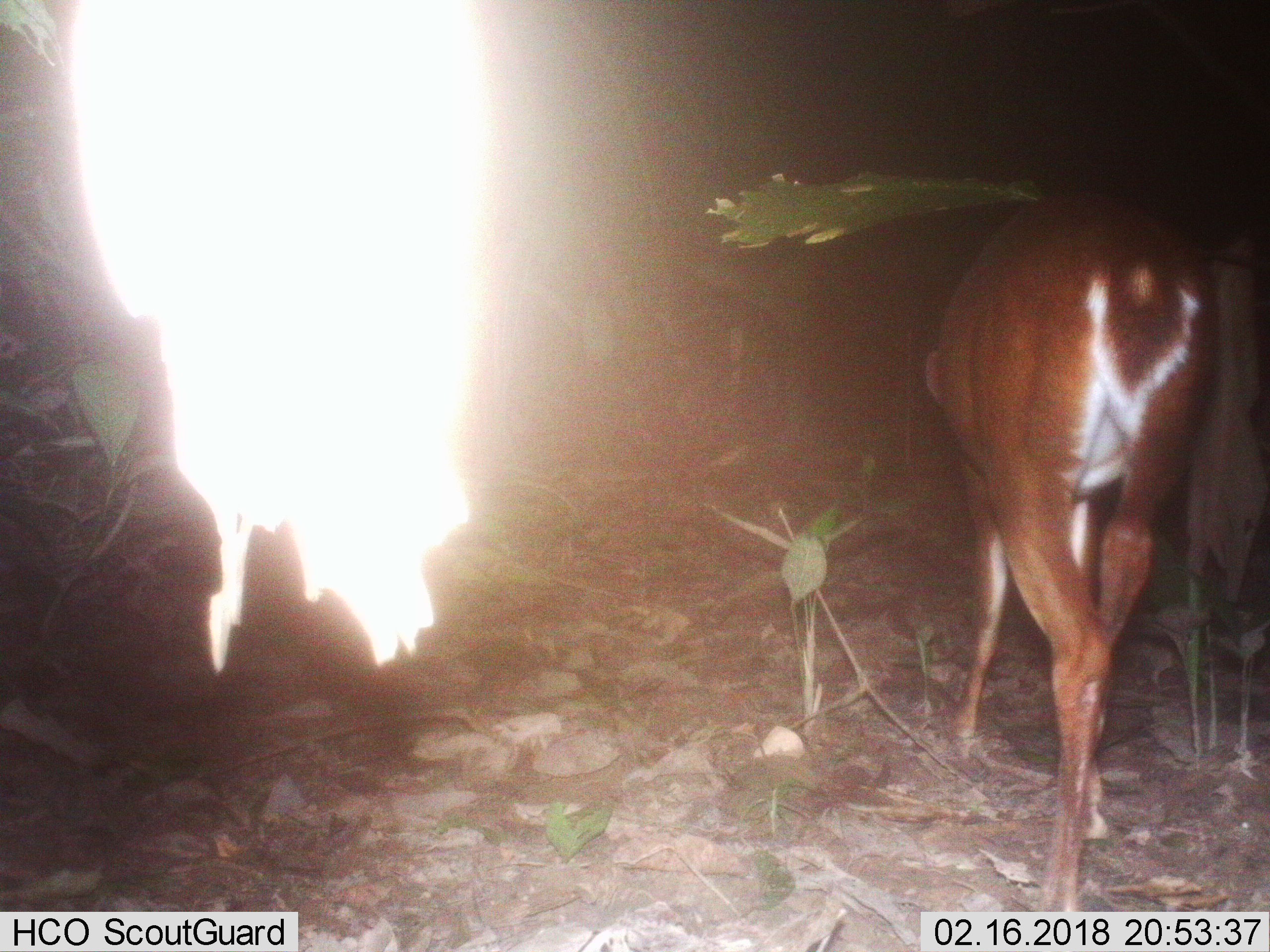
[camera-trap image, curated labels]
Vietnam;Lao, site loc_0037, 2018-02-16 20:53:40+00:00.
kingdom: Animalia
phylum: Chordata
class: Mammalia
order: Artiodactyla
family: Cervidae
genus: Muntiacus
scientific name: Muntiacus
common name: muntjacs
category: unidentified muntjac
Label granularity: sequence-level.